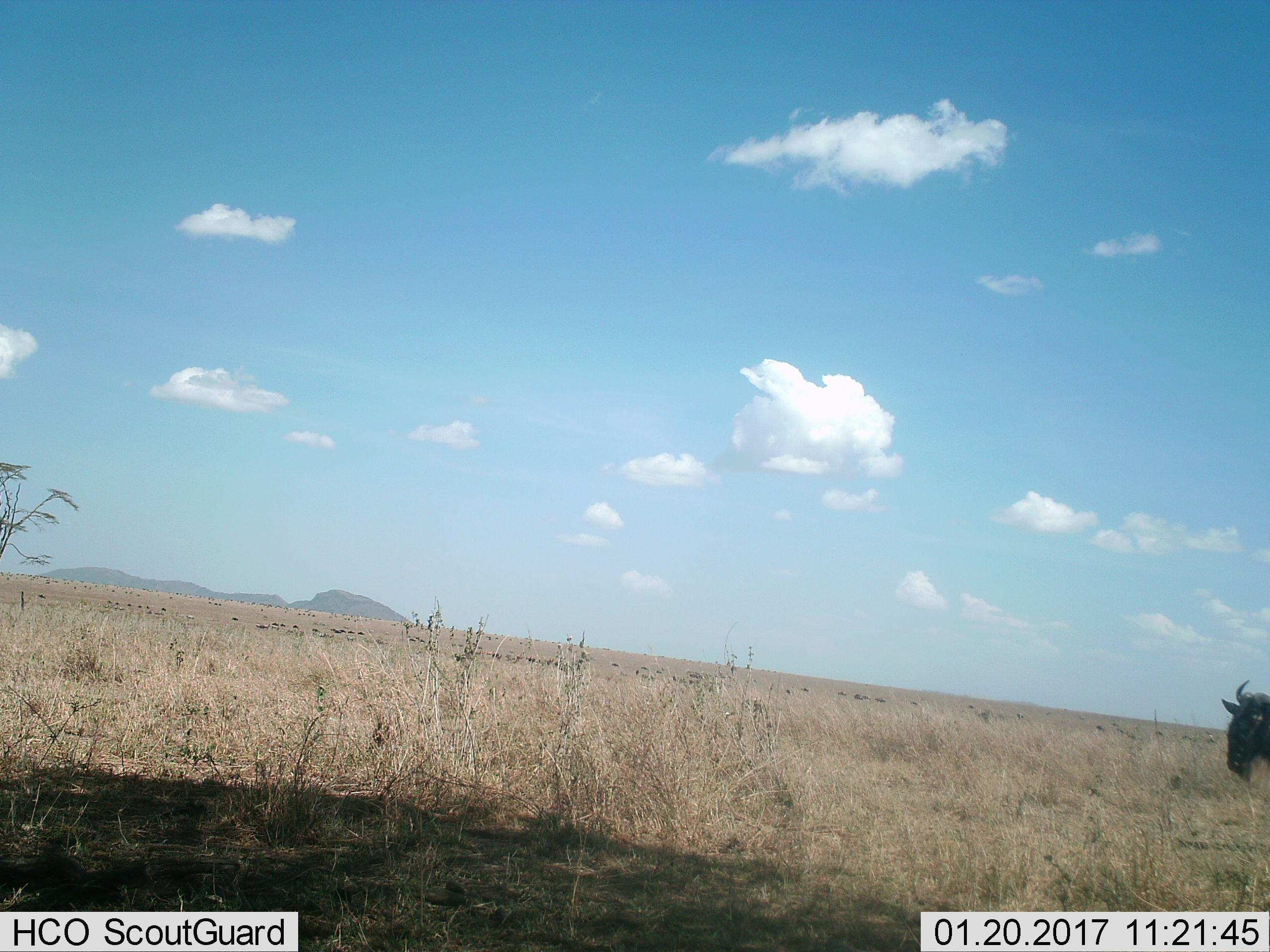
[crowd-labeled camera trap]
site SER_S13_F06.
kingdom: Animalia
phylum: Chordata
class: Mammalia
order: Artiodactyla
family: Bovidae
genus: Connochaetes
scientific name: Connochaetes taurinus taurinus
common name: blue wildebeest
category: wildebeestblue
Wildebeestblue (blue wildebeest) (Connochaetes taurinus taurinus), count 1. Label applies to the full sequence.